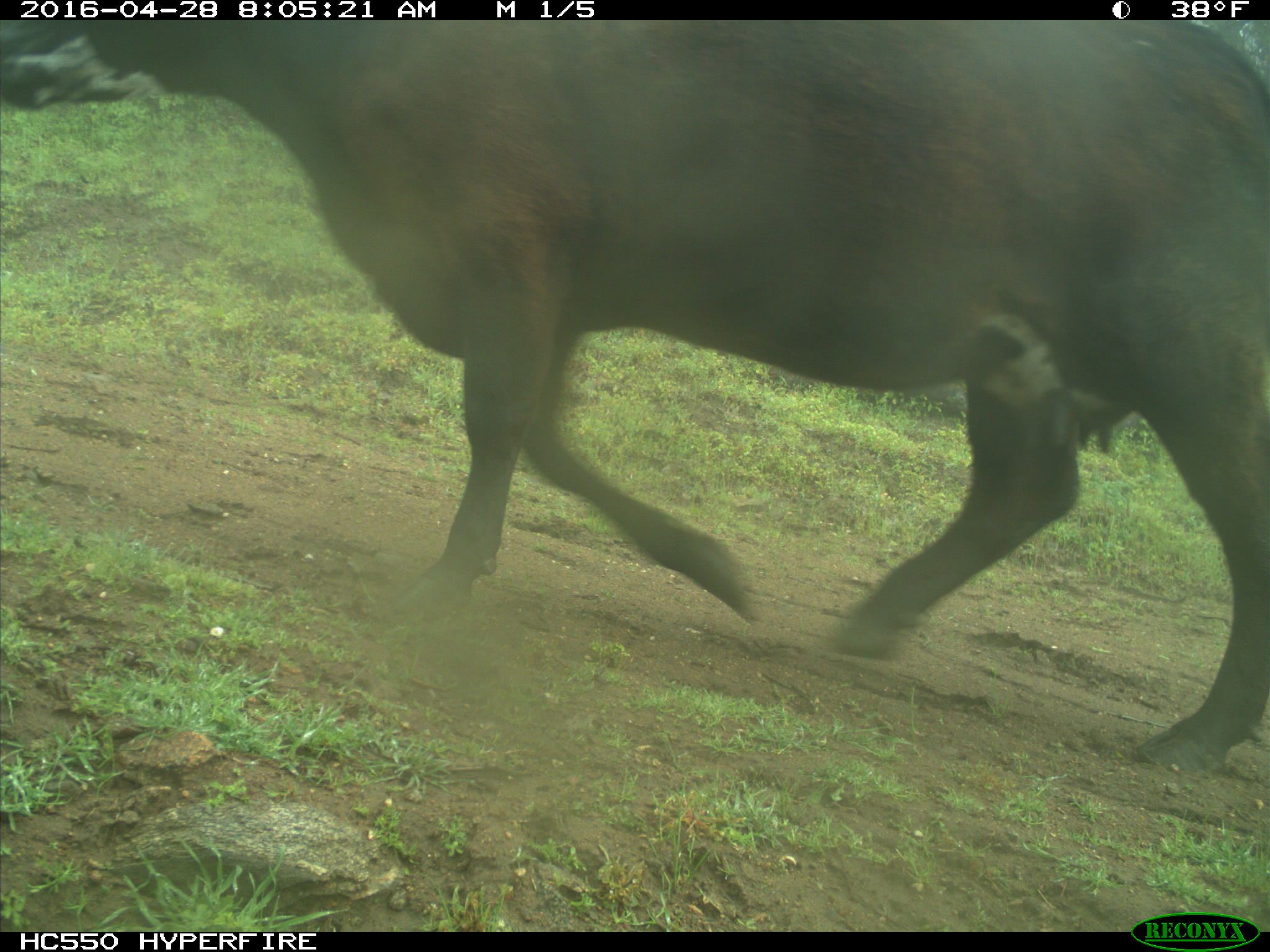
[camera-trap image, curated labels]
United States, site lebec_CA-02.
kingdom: Animalia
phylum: Chordata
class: Mammalia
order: Artiodactyla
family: Bovidae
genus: Bos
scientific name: Bos taurus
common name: domestic cow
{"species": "Bos taurus (domestic cow)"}